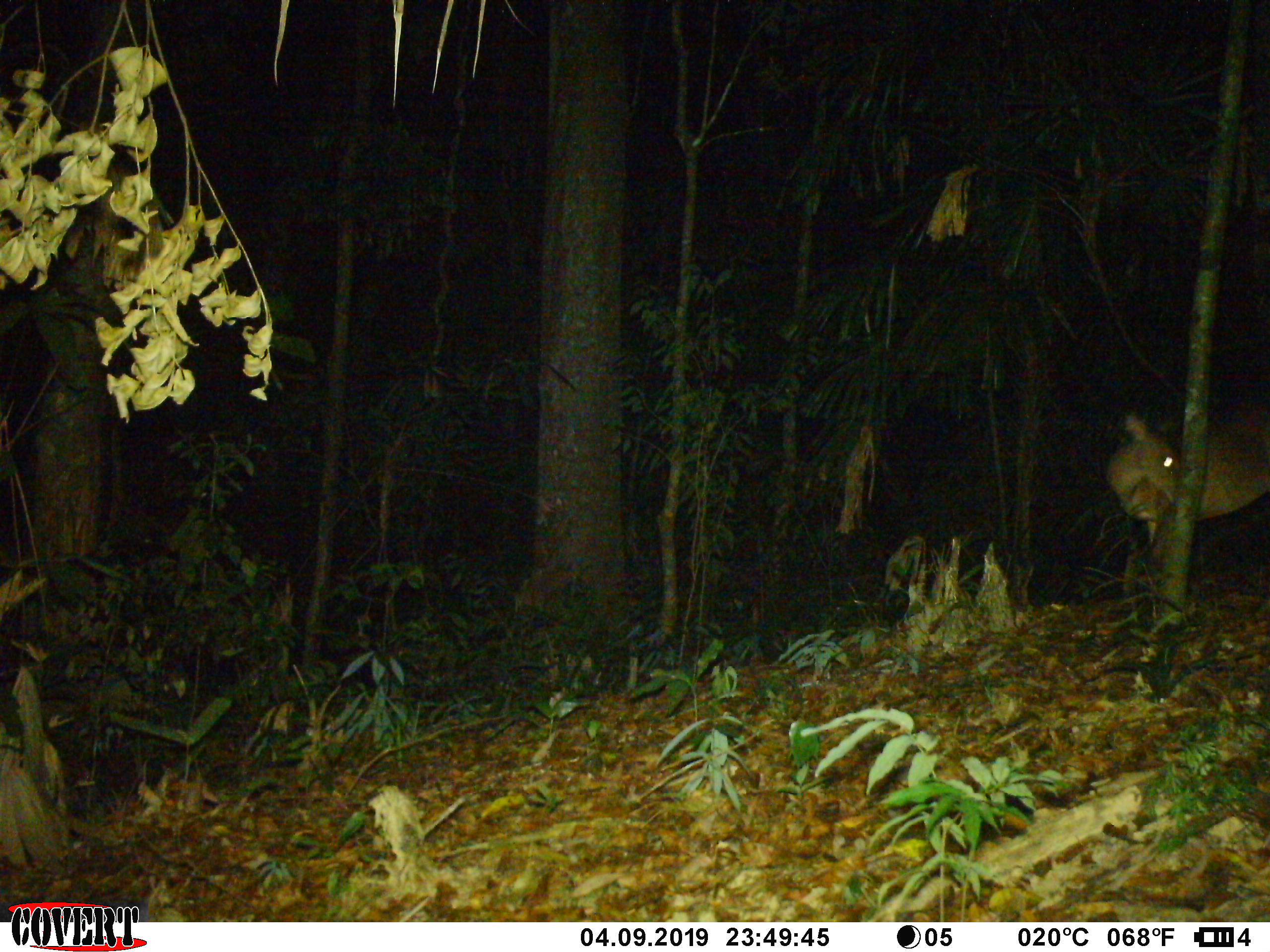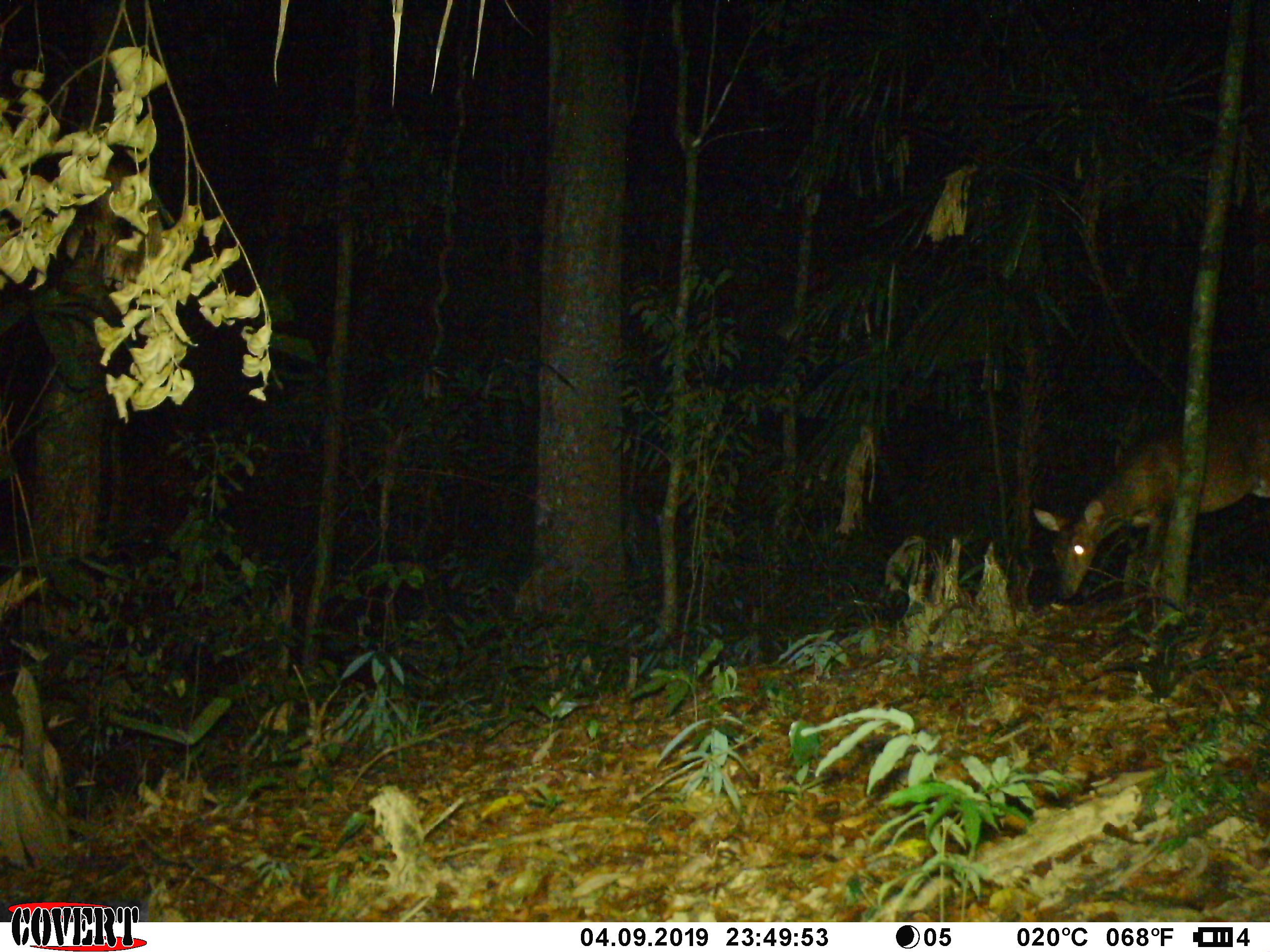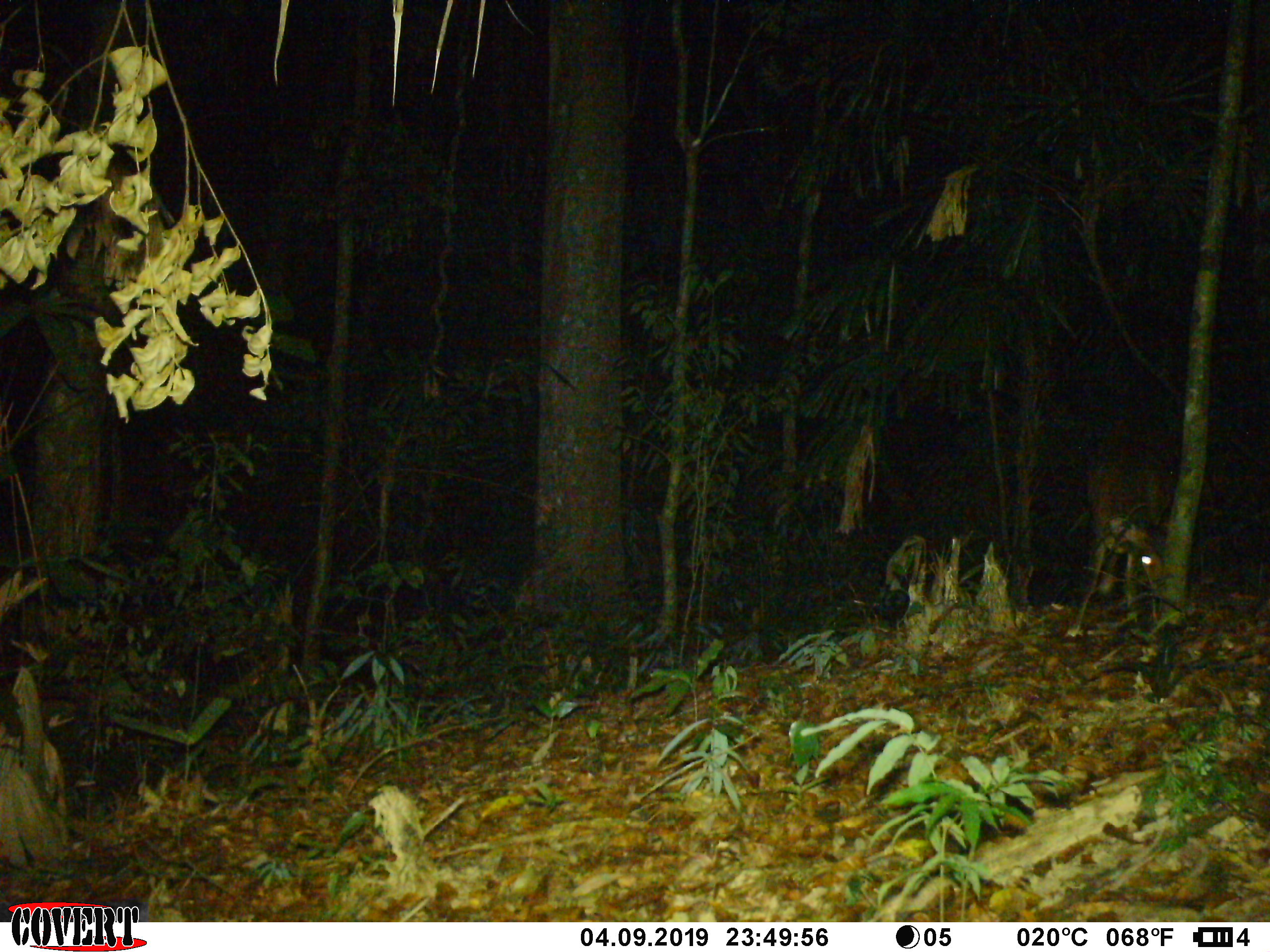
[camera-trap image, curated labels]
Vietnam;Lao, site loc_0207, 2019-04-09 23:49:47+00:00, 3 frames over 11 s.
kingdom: Animalia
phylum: Chordata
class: Mammalia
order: Artiodactyla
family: Cervidae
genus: Muntiacus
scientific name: Muntiacus vuquangensis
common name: large-antlered muntjac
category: large antlered muntjac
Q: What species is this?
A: Large antlered muntjac (large-antlered muntjac) (Muntiacus vuquangensis).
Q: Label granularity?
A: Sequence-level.